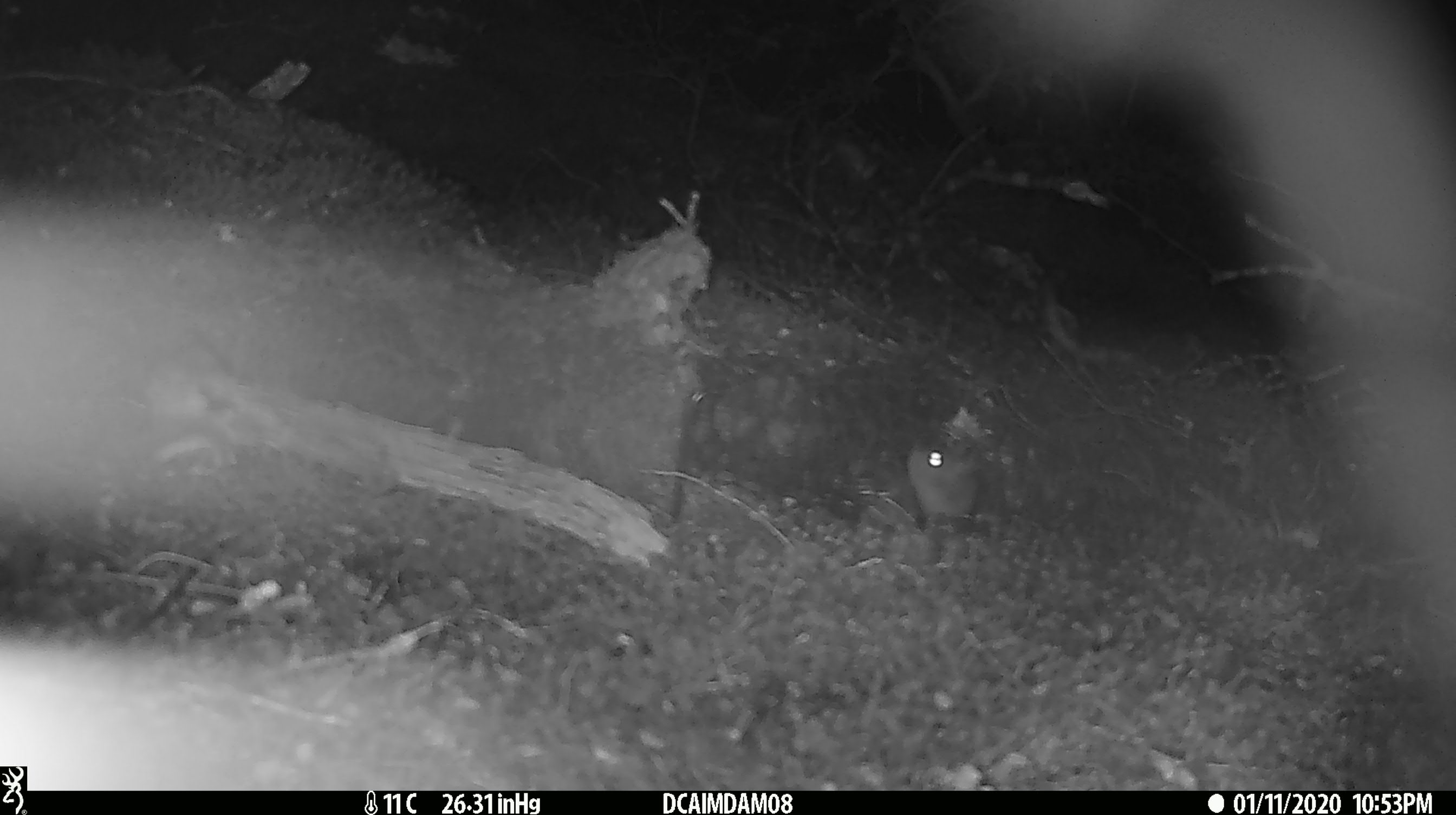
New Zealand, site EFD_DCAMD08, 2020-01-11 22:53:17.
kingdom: Animalia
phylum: Chordata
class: Mammalia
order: Rodentia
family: Muridae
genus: Mus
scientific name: Mus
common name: mouse